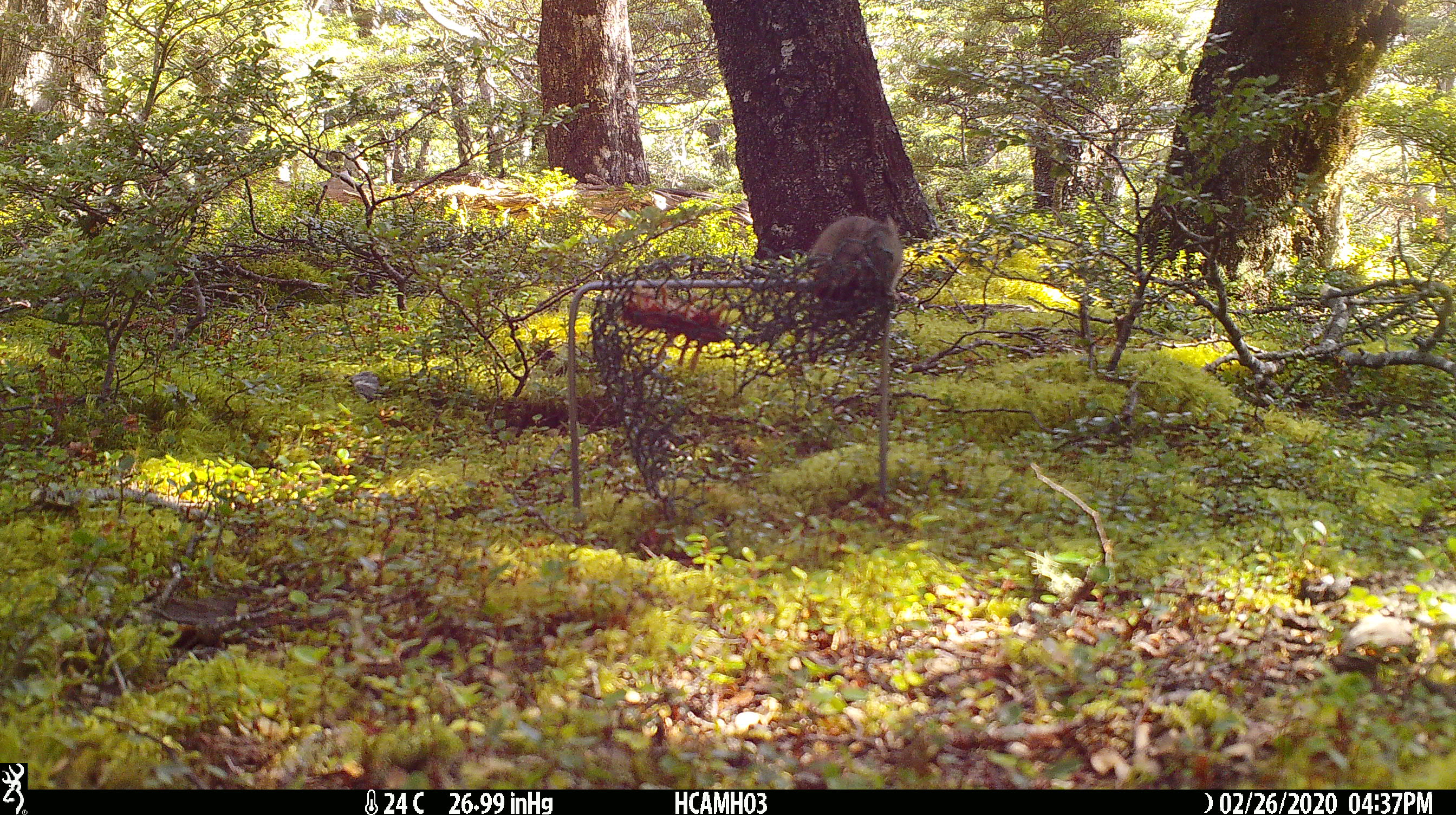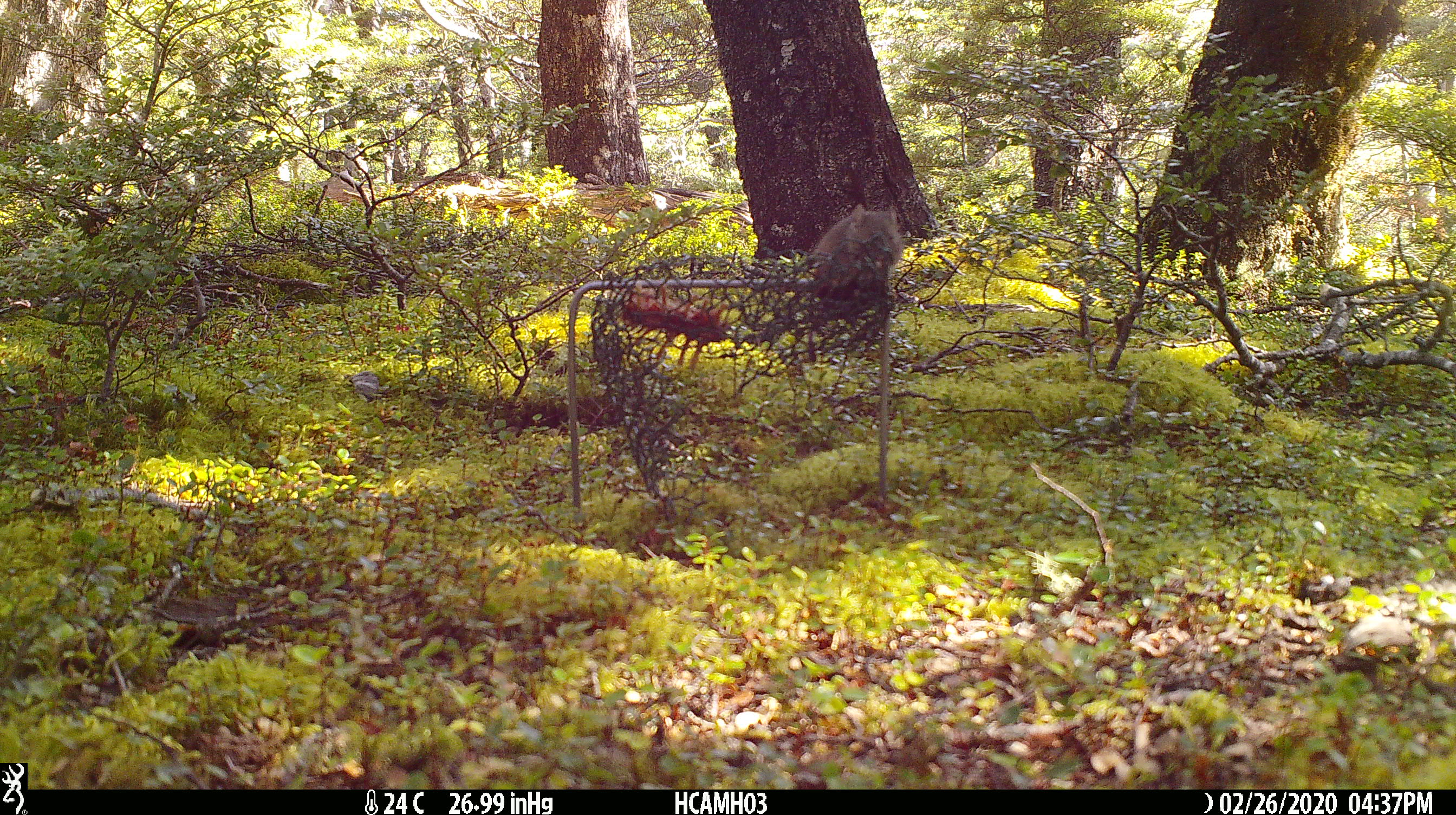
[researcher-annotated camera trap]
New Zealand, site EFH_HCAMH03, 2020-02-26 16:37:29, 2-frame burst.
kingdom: Animalia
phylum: Chordata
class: Mammalia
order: Rodentia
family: Muridae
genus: Mus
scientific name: Mus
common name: mouse